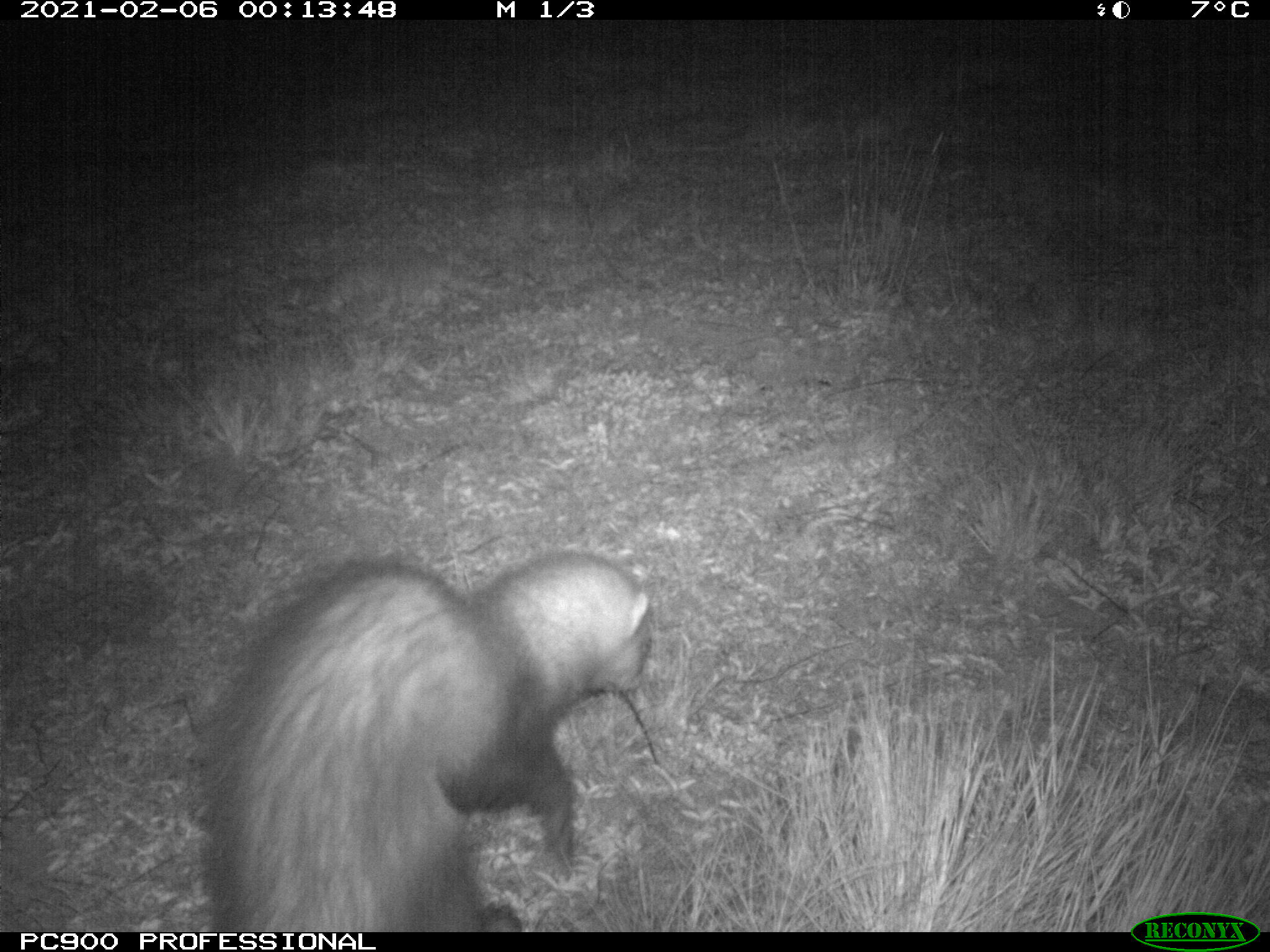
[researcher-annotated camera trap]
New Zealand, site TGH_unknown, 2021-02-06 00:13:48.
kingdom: Animalia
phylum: Chordata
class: Mammalia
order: Carnivora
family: Mustelidae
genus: Mustela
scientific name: Mustela furo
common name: ferret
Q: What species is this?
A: Ferret (Mustela furo).